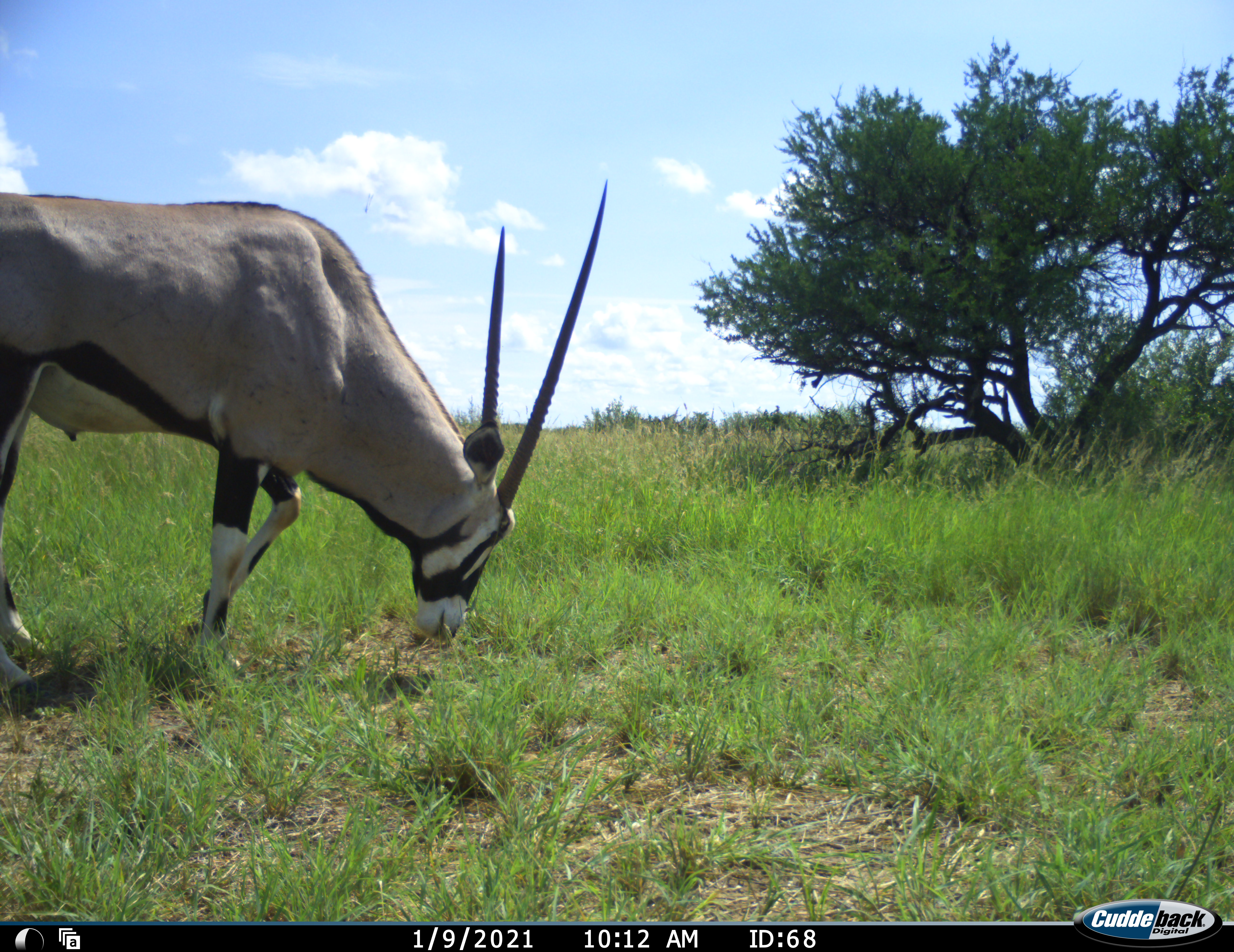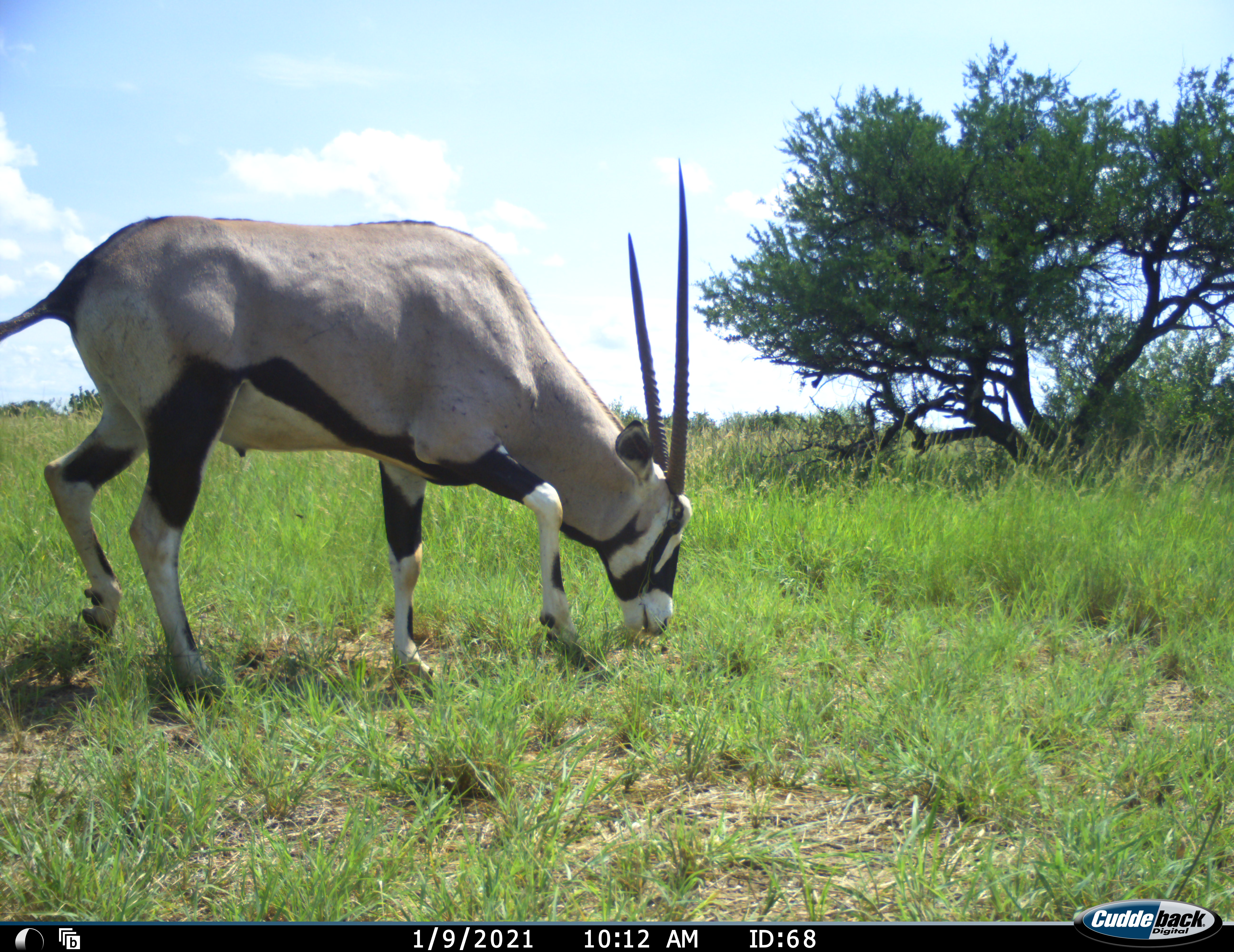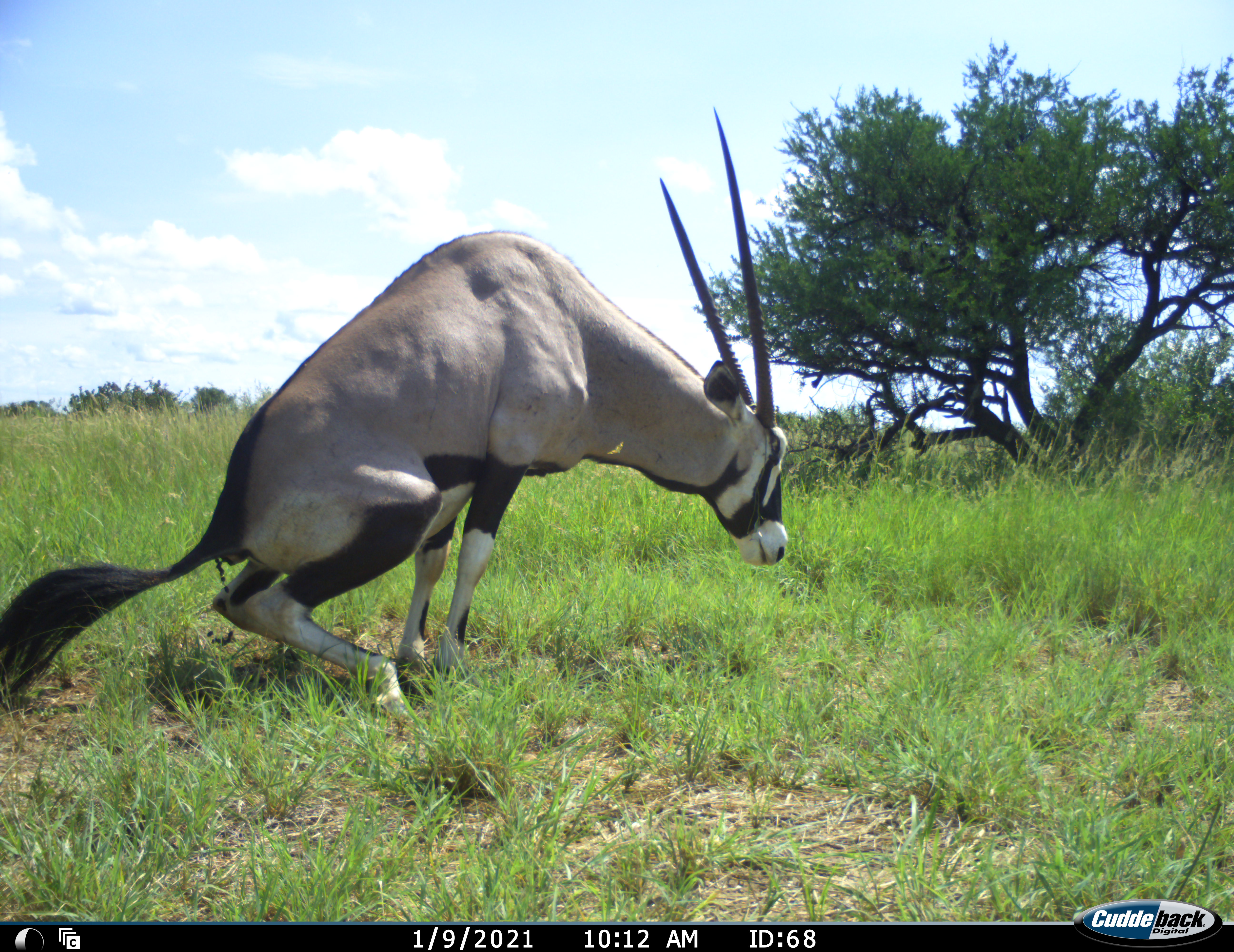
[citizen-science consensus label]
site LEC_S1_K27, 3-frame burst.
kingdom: Animalia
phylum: Chordata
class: Mammalia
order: Artiodactyla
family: Bovidae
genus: Oryx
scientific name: Oryx gazella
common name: gemsbok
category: oryx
Oryx (gemsbok) (Oryx gazella), count 1. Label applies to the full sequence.